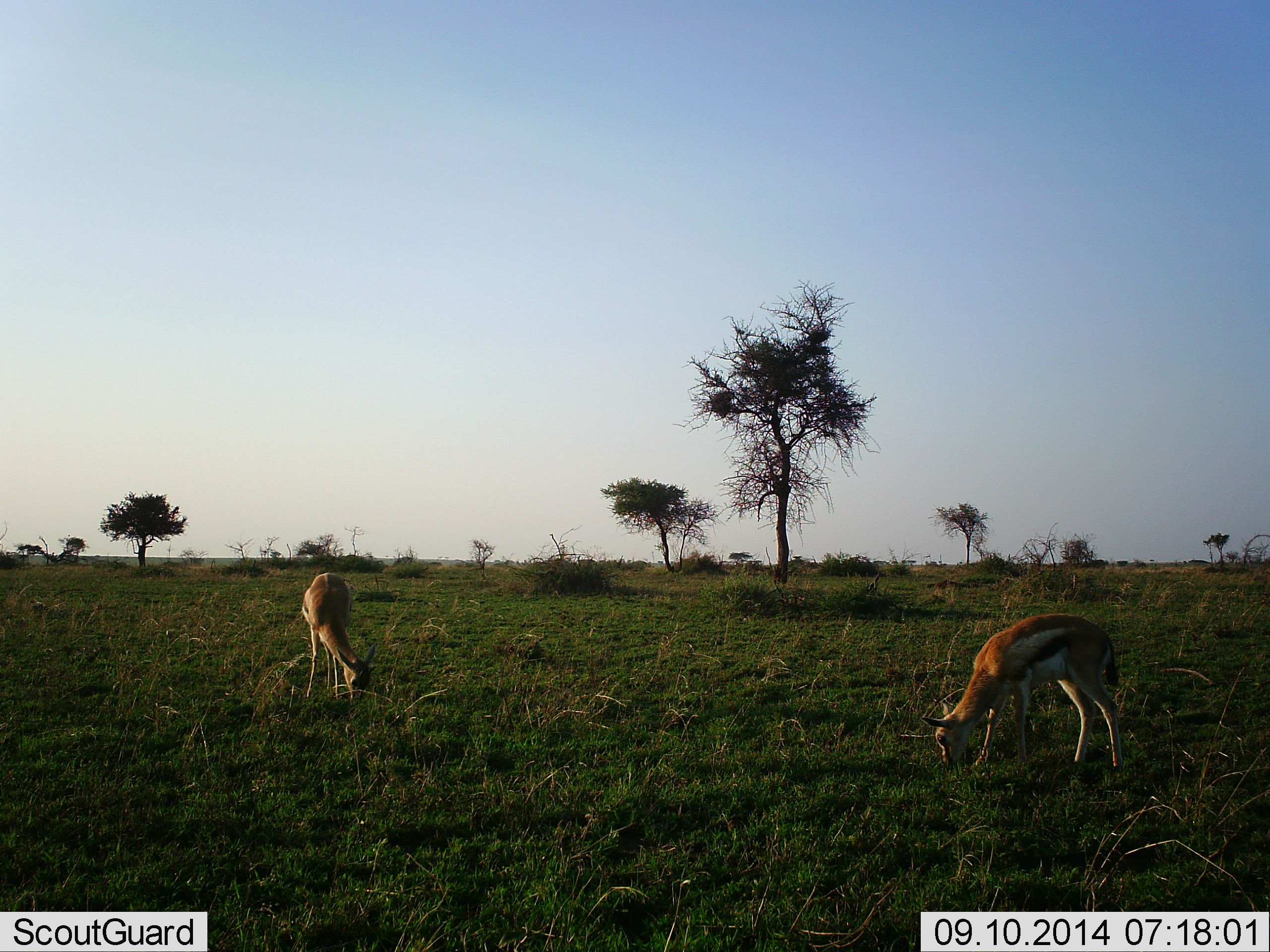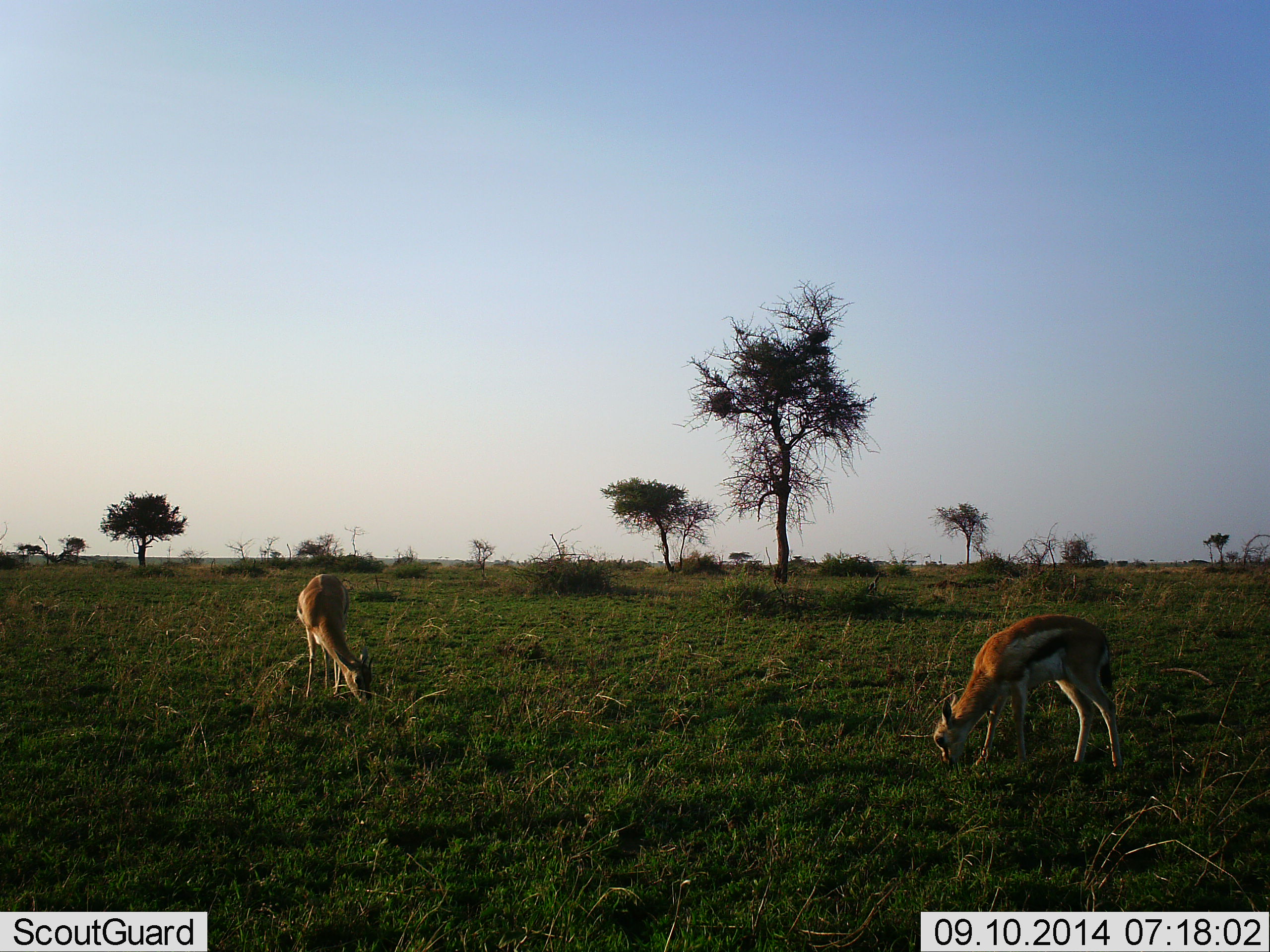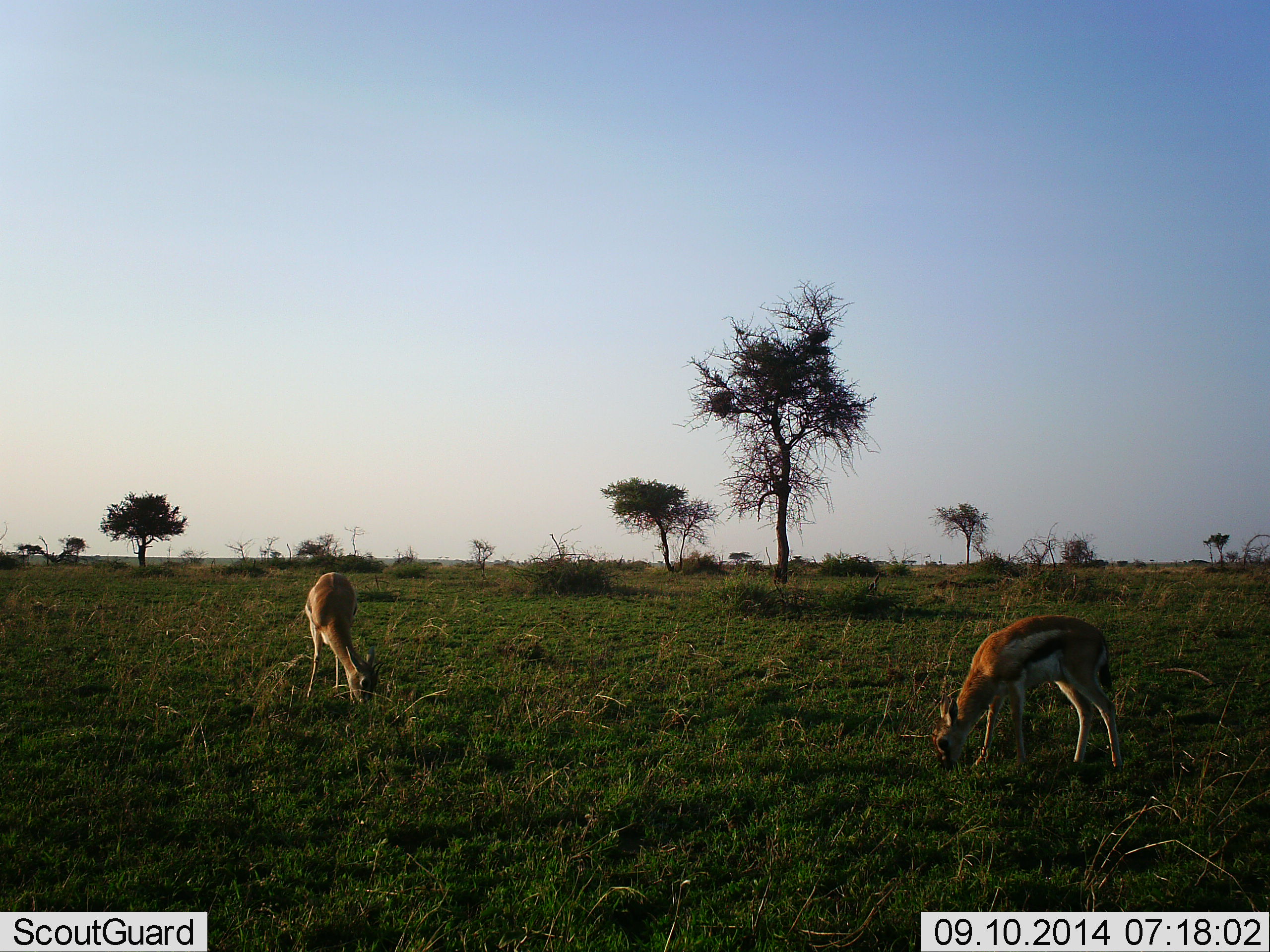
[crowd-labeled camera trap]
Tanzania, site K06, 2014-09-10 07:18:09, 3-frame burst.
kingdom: Animalia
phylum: Chordata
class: Mammalia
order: Artiodactyla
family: Bovidae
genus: Eudorcas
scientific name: Eudorcas thomsonii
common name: thomson's gazelle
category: gazellethomsons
Gazellethomsons (thomson's gazelle) (Eudorcas thomsonii), count 2. Behavior (volunteer vote fractions): standing 10%, resting 0%, moving 10%, interacting 0%. Young present (vote fraction): 10%. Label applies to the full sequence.